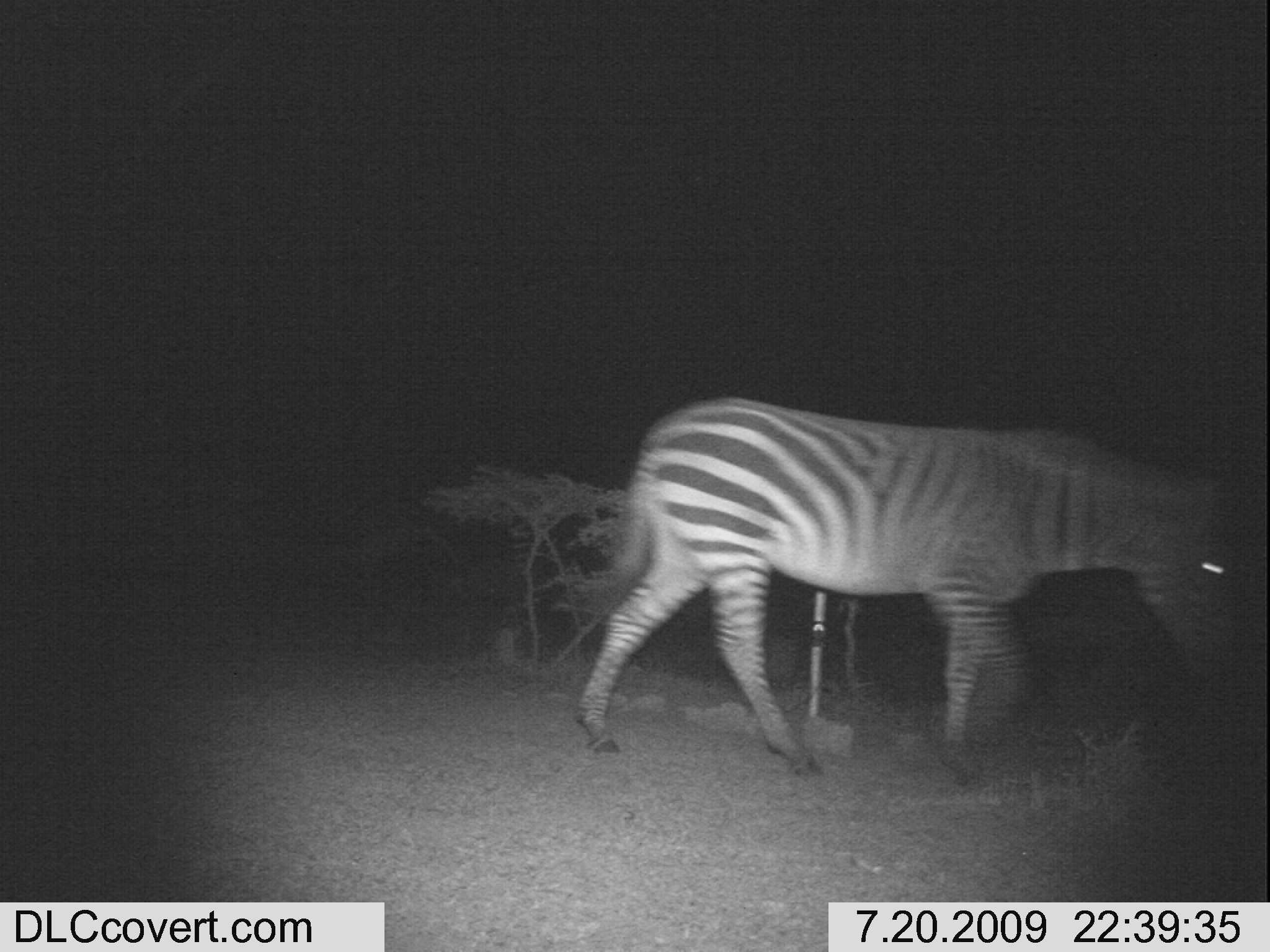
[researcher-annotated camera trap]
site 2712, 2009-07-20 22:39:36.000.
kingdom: Animalia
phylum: Chordata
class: Mammalia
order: Perissodactyla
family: Equidae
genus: Equus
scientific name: Equus quagga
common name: plains zebra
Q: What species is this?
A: Equus quagga (plains zebra).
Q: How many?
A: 1.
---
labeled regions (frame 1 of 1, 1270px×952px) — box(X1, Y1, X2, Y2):
equus quagga: box(576, 395, 1228, 784)